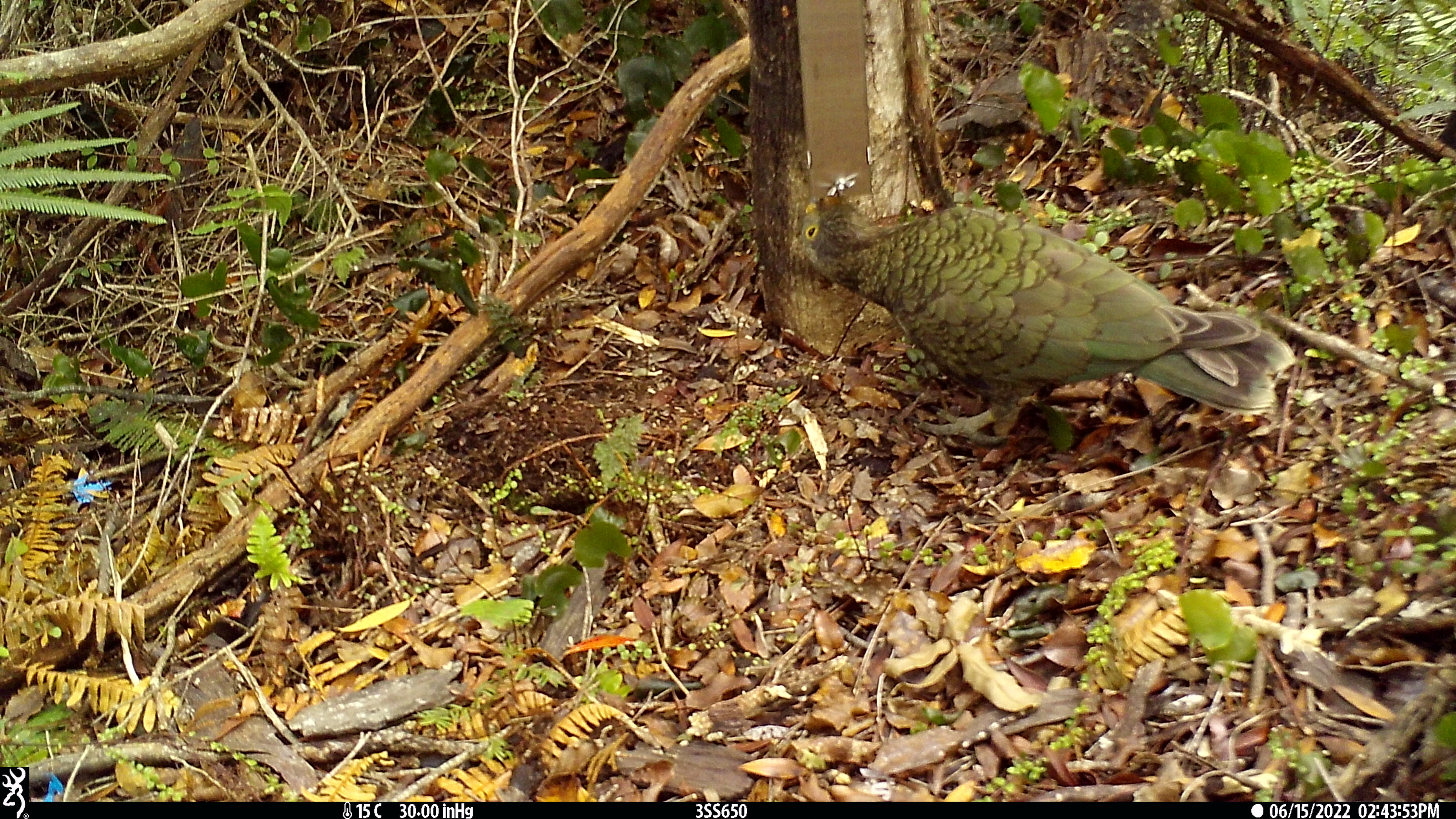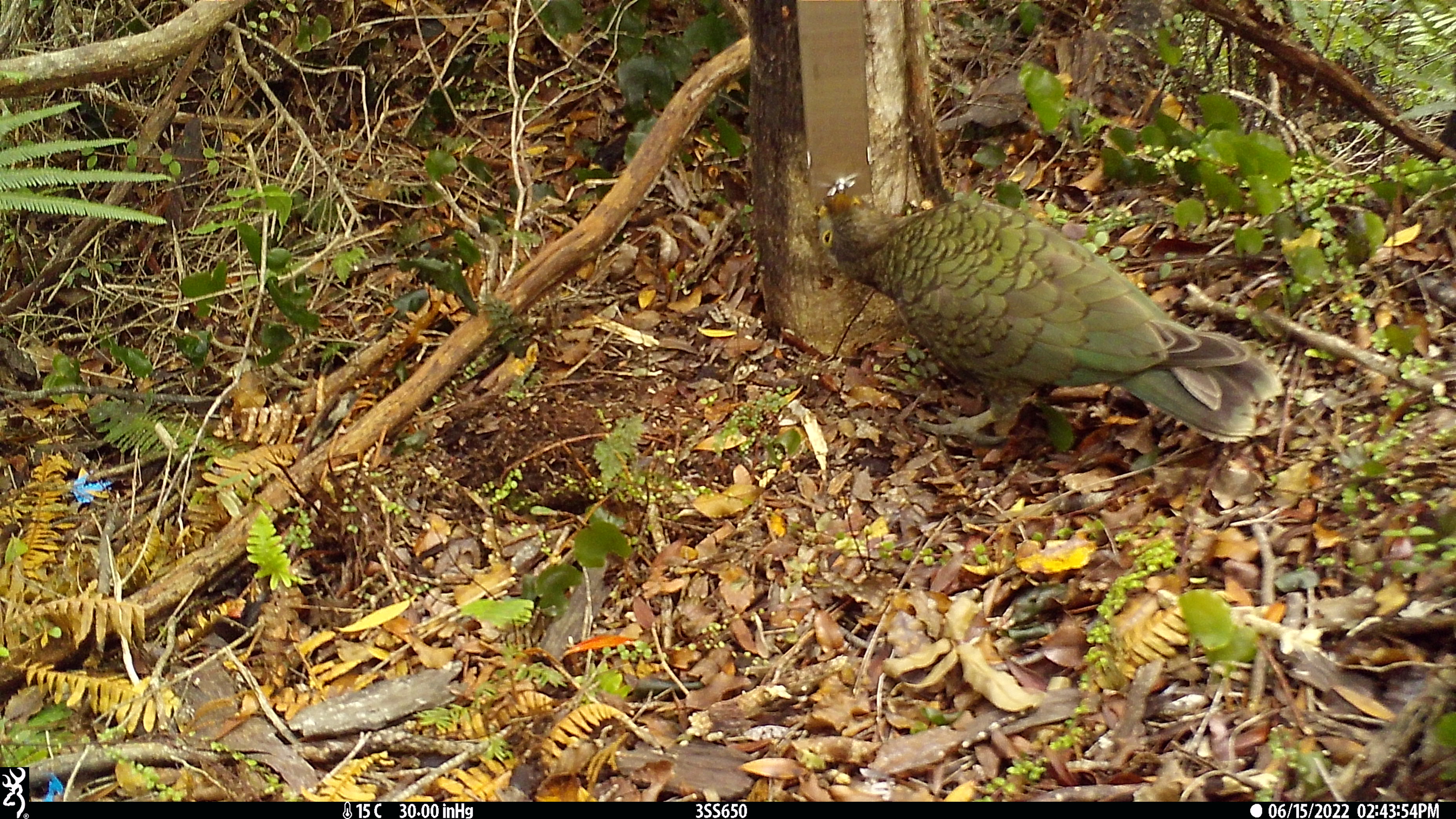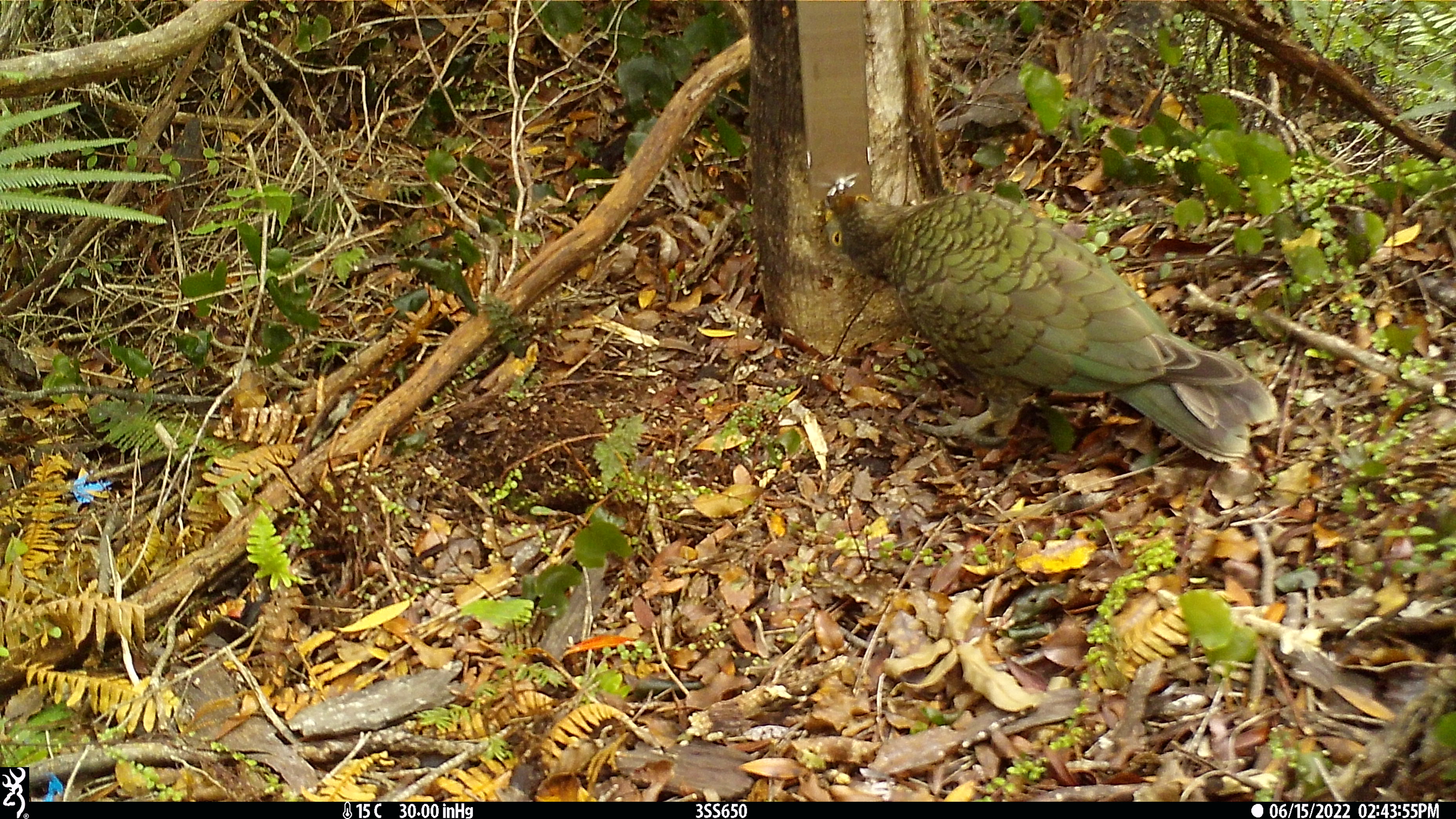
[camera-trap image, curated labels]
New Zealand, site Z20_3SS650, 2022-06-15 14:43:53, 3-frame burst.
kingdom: Animalia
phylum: Chordata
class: Aves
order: Psittaciformes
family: Strigopidae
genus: Nestor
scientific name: Nestor notabilis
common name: kea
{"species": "kea (Nestor notabilis)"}